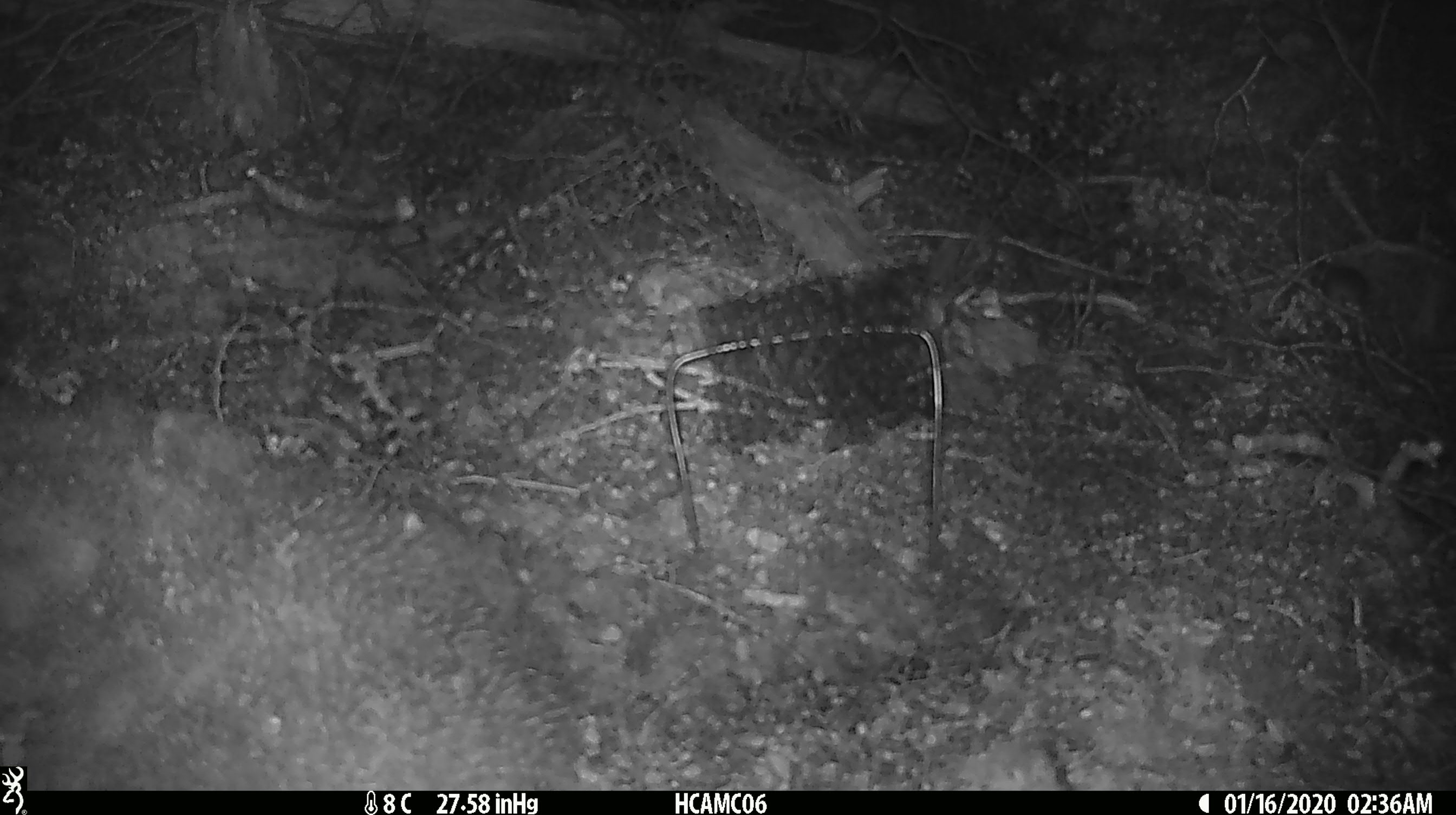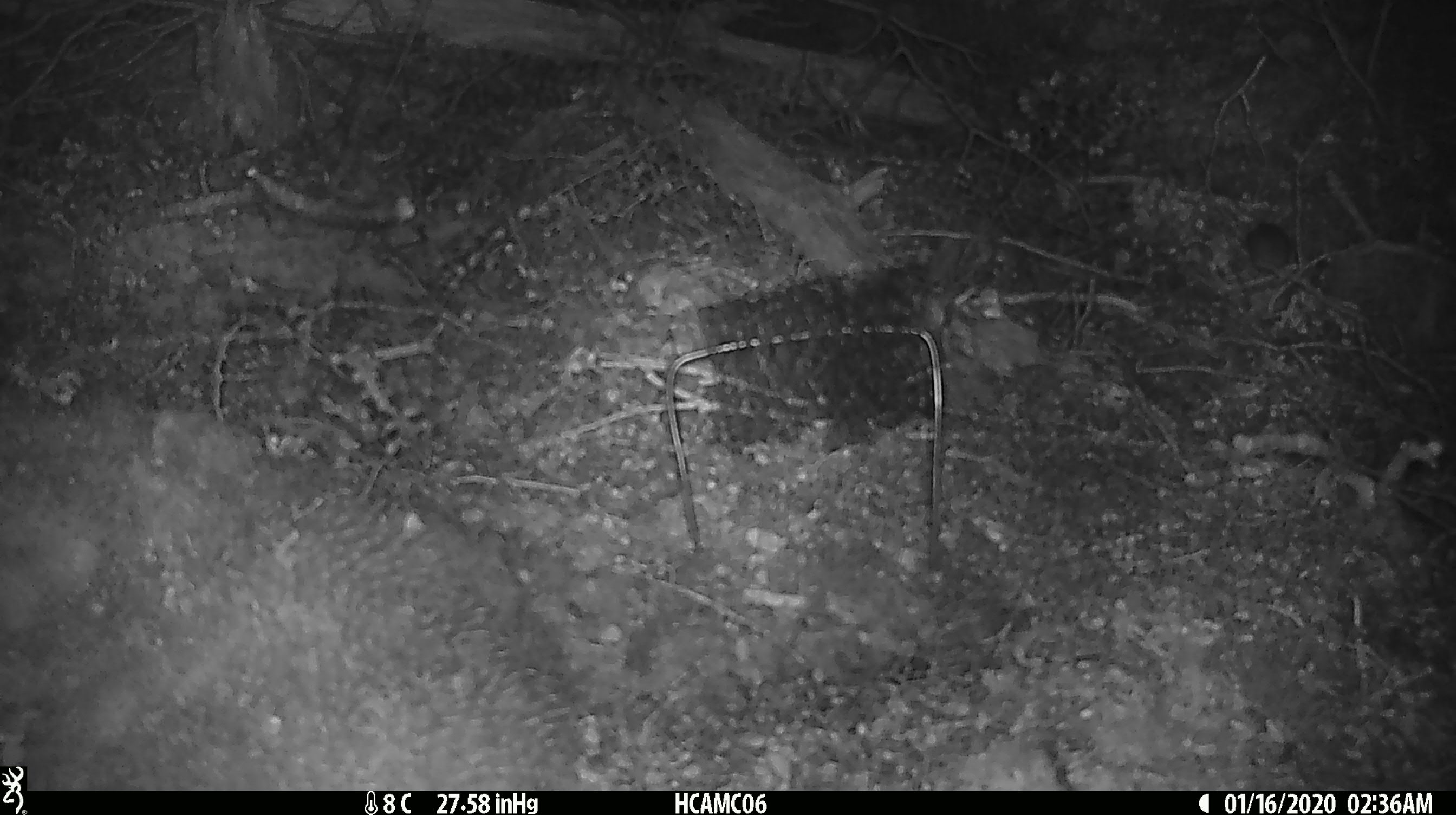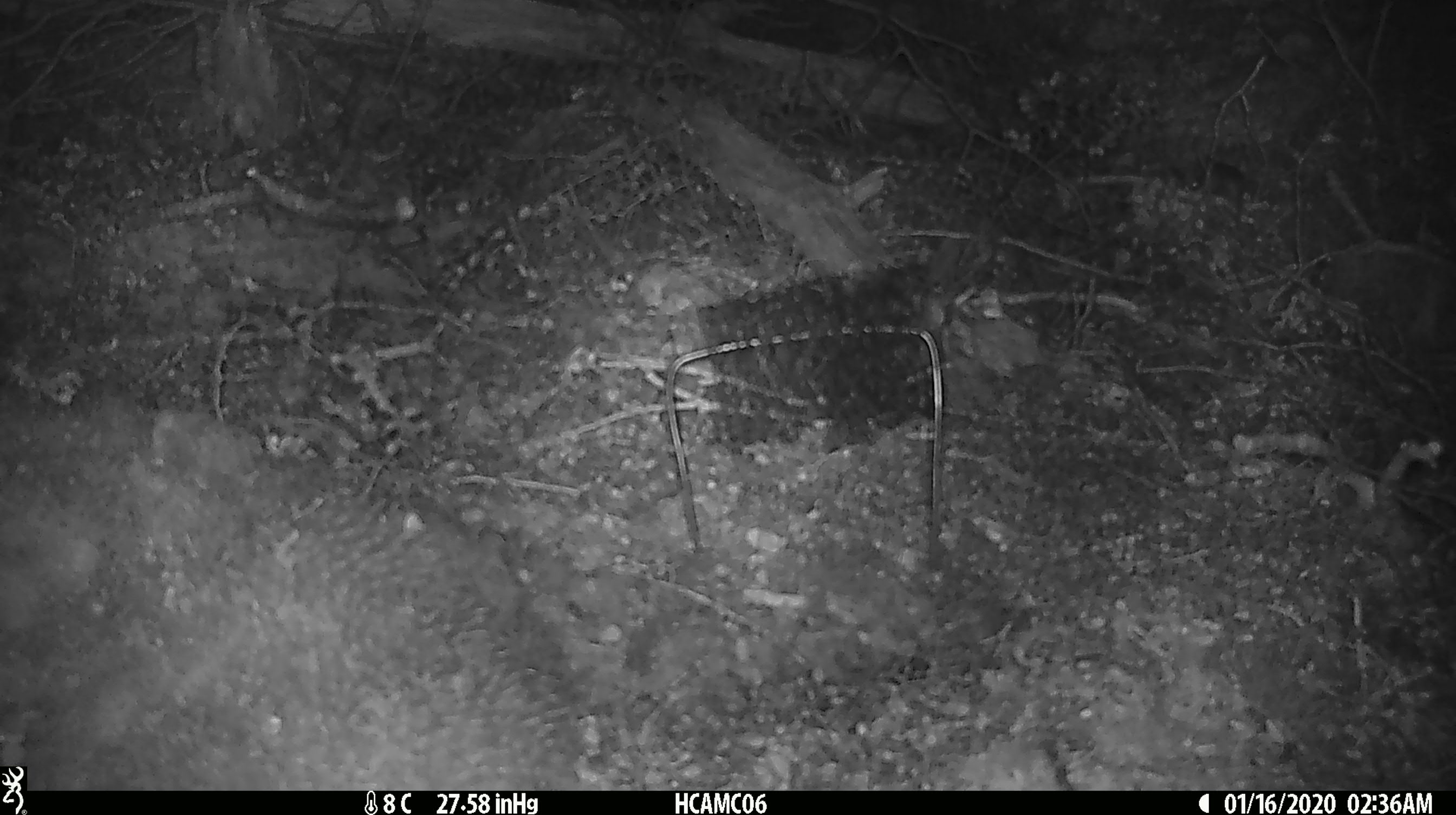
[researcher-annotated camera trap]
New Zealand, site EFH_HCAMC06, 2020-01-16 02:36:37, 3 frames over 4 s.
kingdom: Animalia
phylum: Chordata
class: Mammalia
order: Rodentia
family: Muridae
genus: Mus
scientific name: Mus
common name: mouse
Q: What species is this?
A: Mouse (Mus).